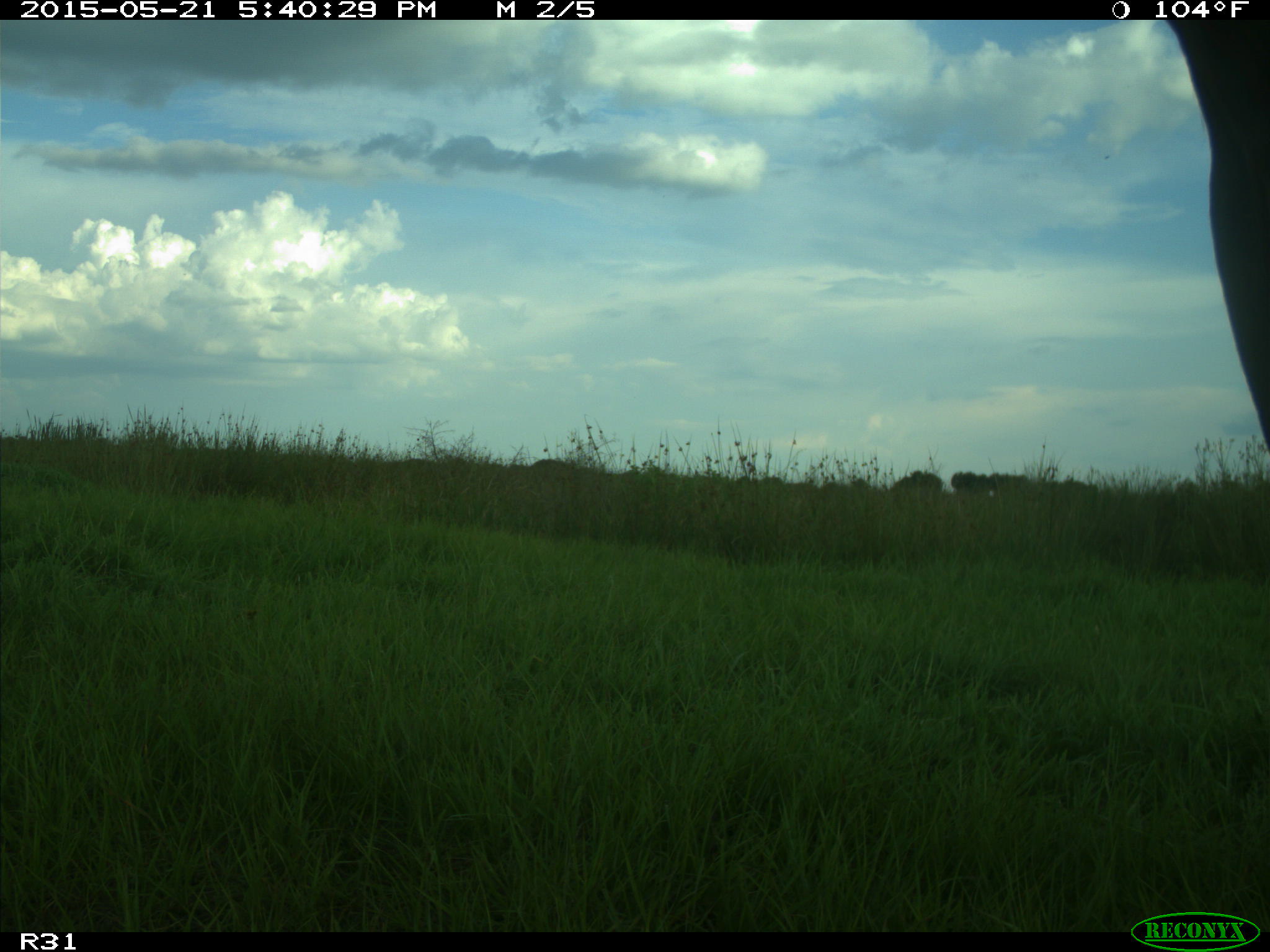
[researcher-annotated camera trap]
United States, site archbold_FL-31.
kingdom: Animalia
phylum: Chordata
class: Mammalia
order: Artiodactyla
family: Bovidae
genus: Bos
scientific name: Bos taurus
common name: domestic cow